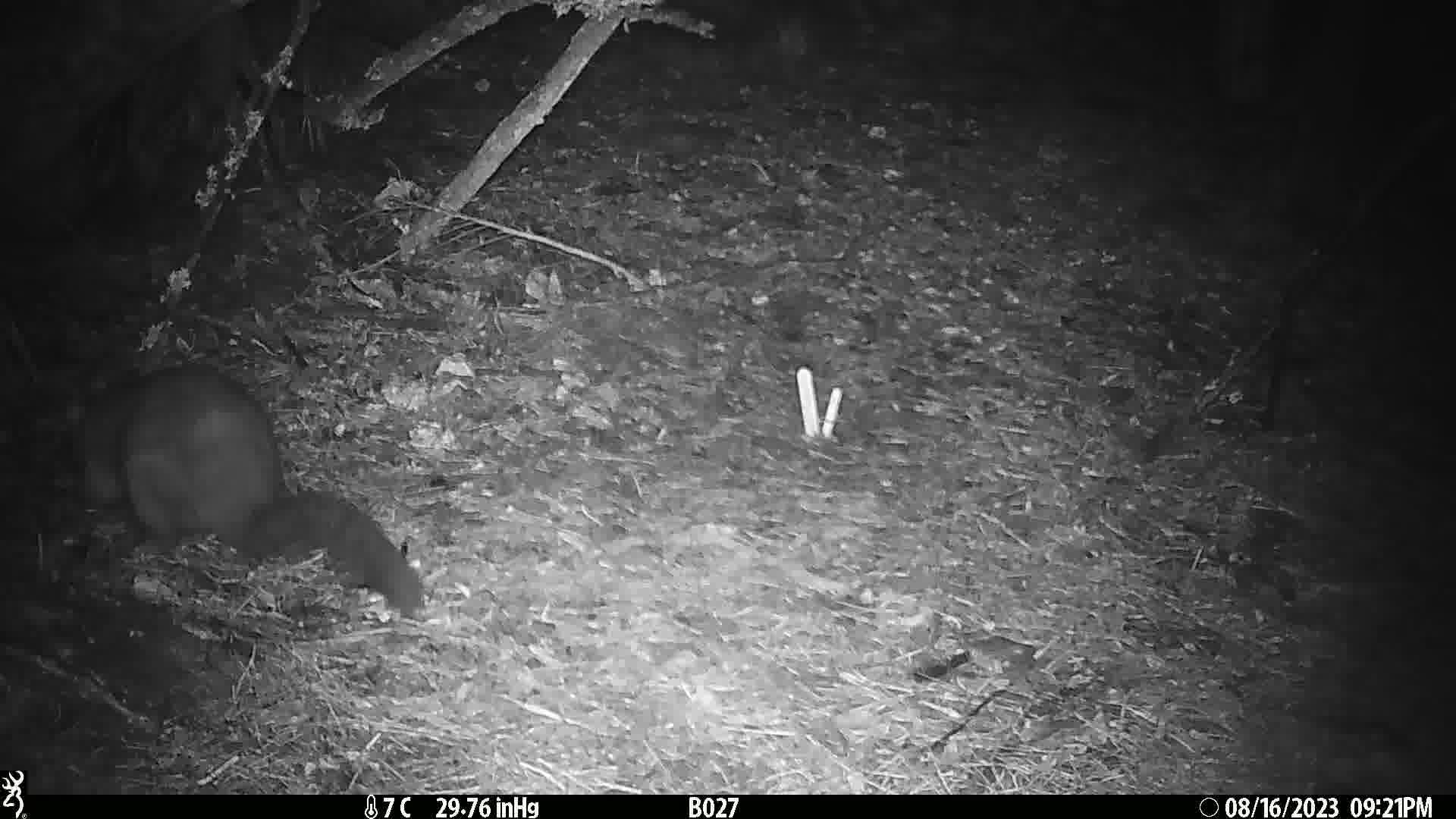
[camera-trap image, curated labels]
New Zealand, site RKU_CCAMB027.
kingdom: Animalia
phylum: Chordata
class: Mammalia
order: Diprotodontia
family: Phalangeridae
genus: Trichosurus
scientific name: Trichosurus vulpecula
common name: common brushtail possum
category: possum